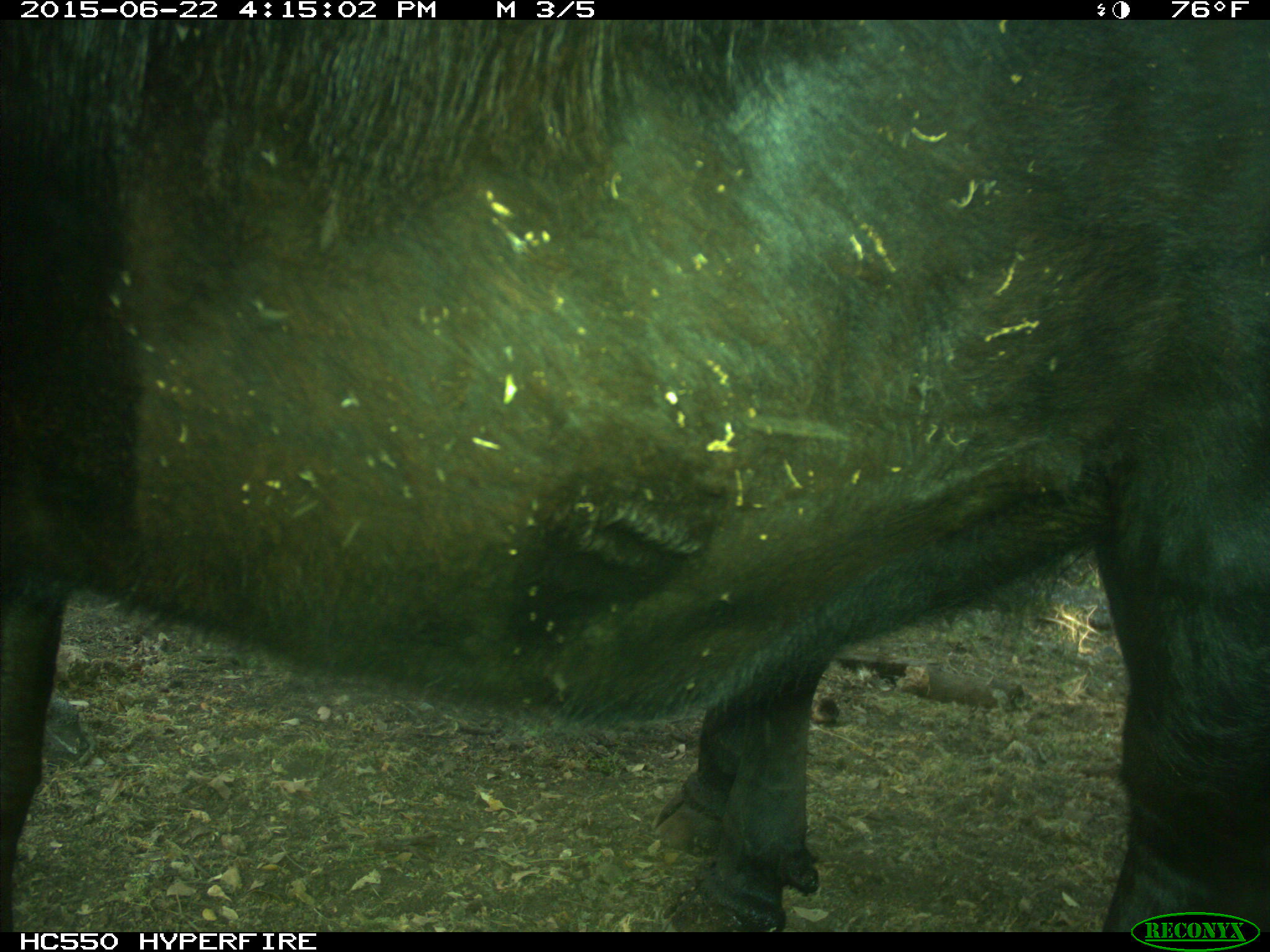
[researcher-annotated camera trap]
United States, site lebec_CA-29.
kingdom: Animalia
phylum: Chordata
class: Mammalia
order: Artiodactyla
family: Bovidae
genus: Bos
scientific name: Bos taurus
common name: domestic cow